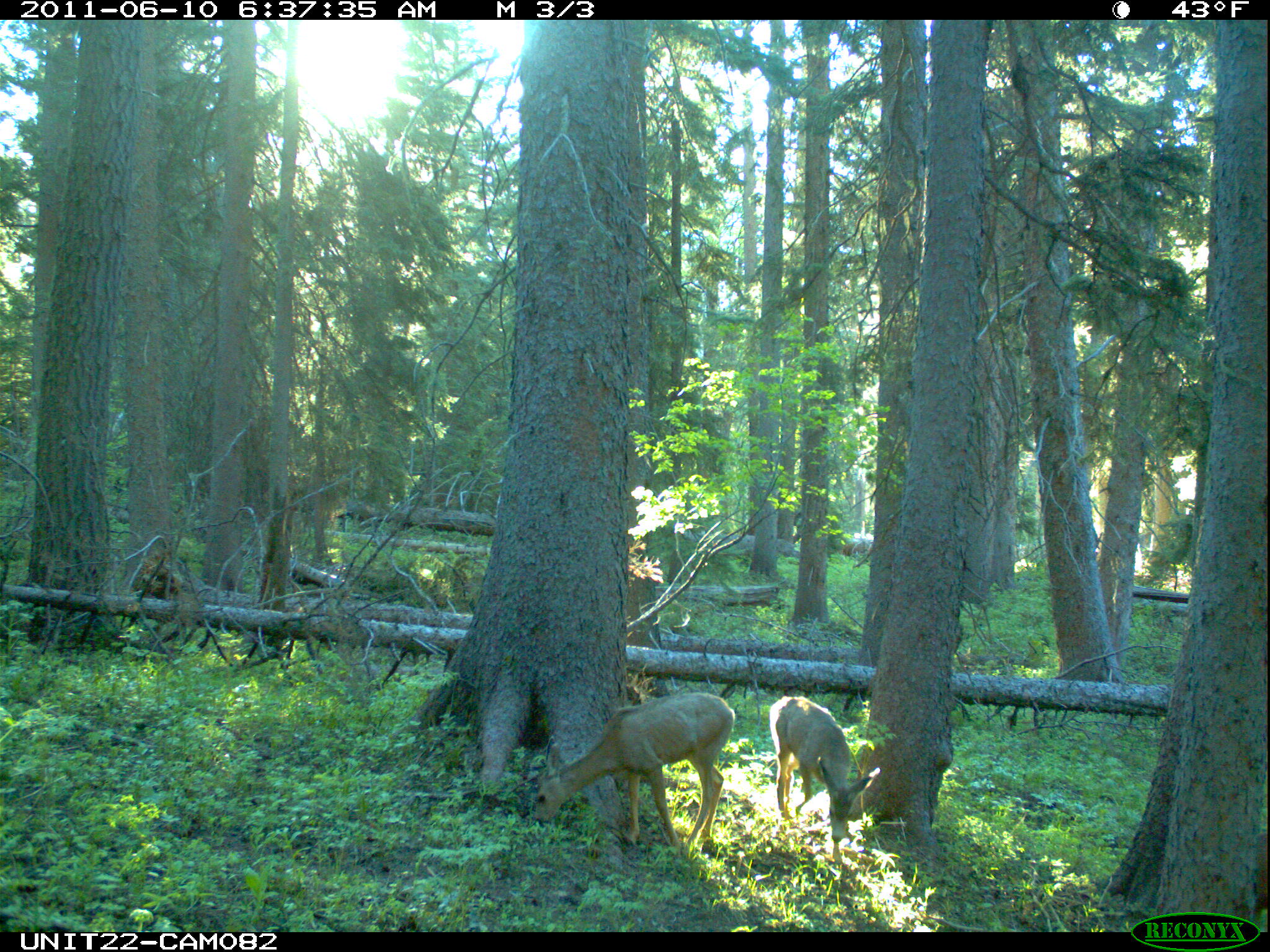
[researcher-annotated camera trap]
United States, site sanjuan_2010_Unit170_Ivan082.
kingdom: Animalia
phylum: Chordata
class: Mammalia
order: Artiodactyla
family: Cervidae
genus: Odocoileus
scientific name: Odocoileus hemionus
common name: mule deer